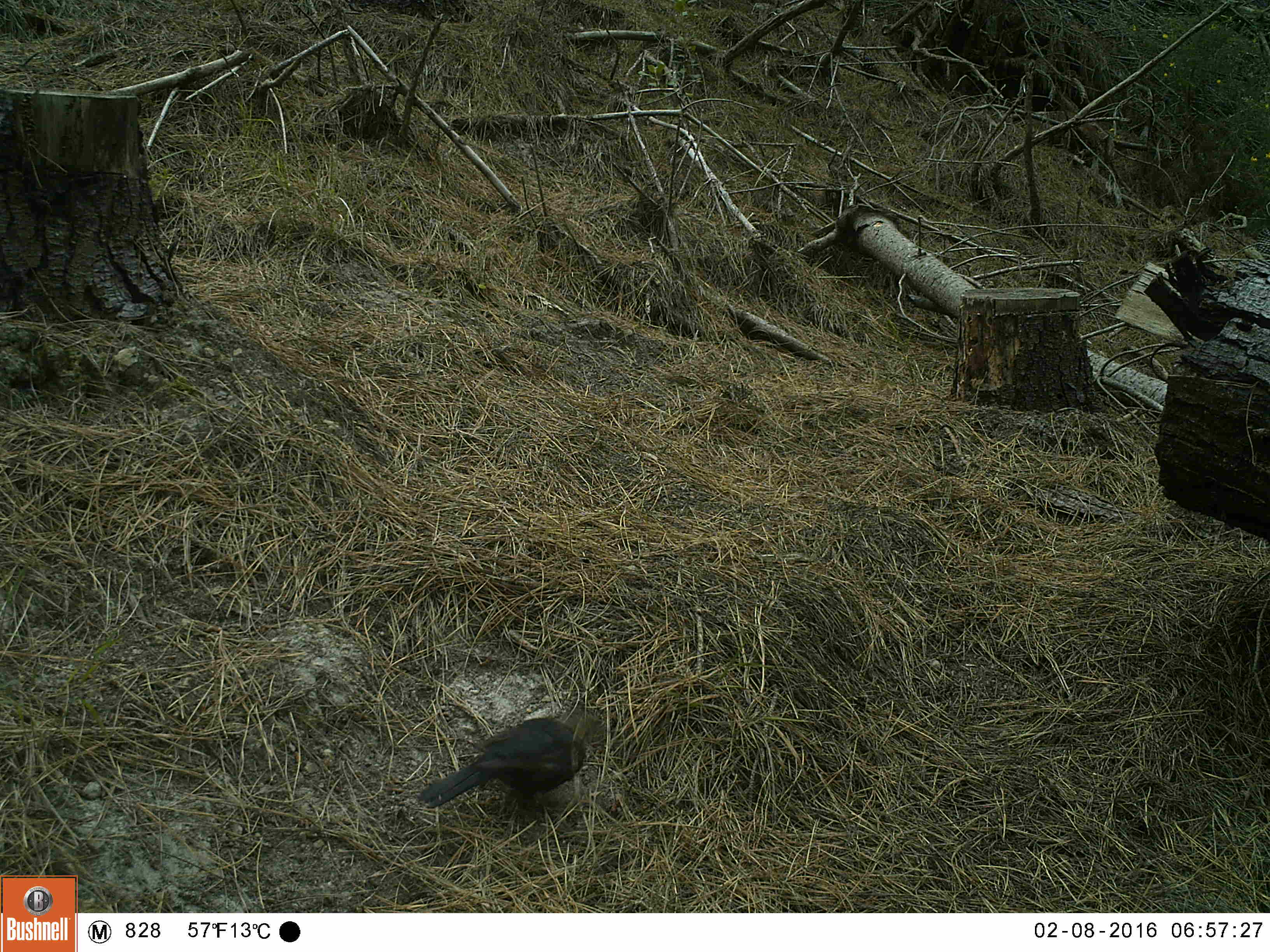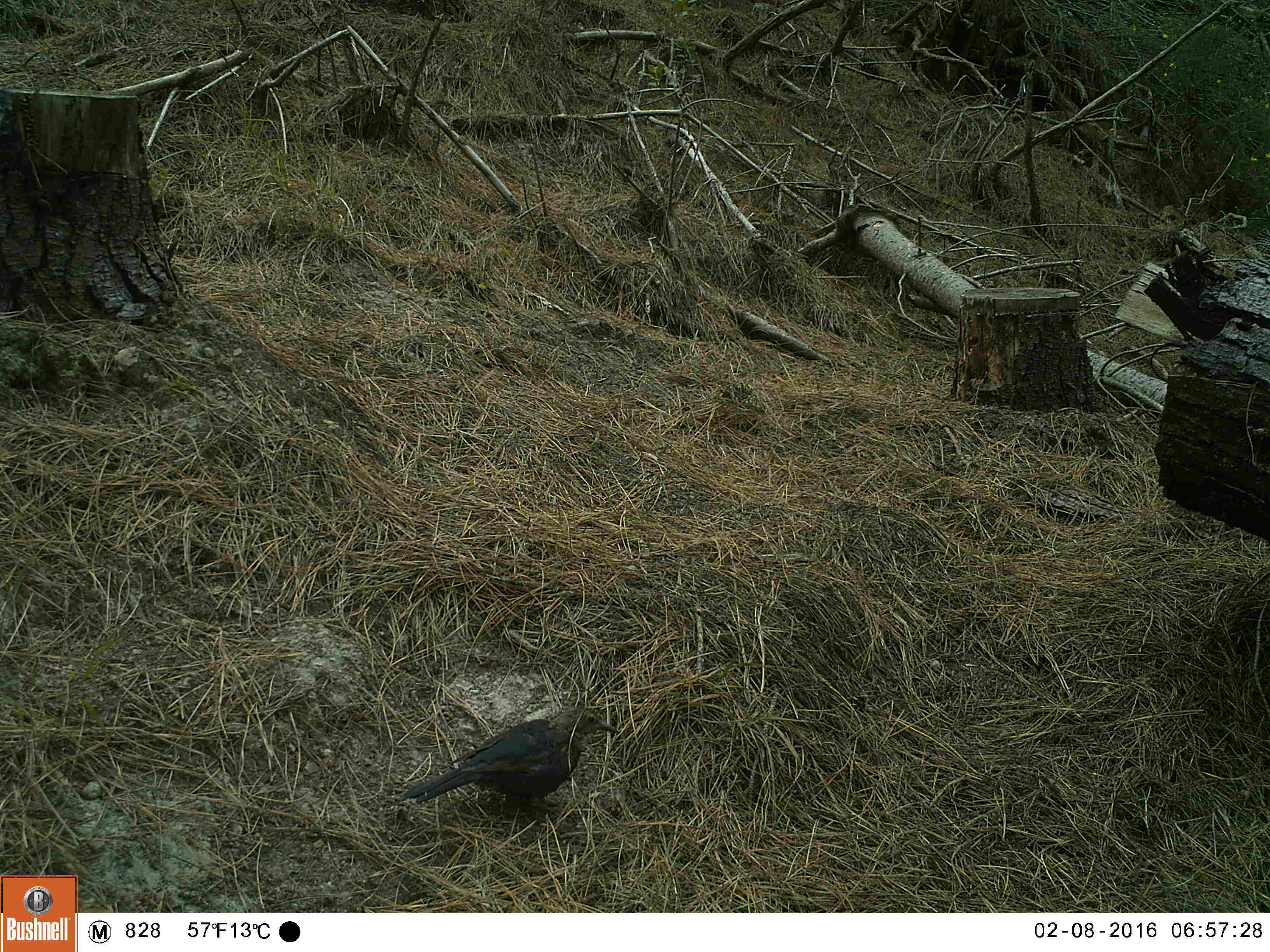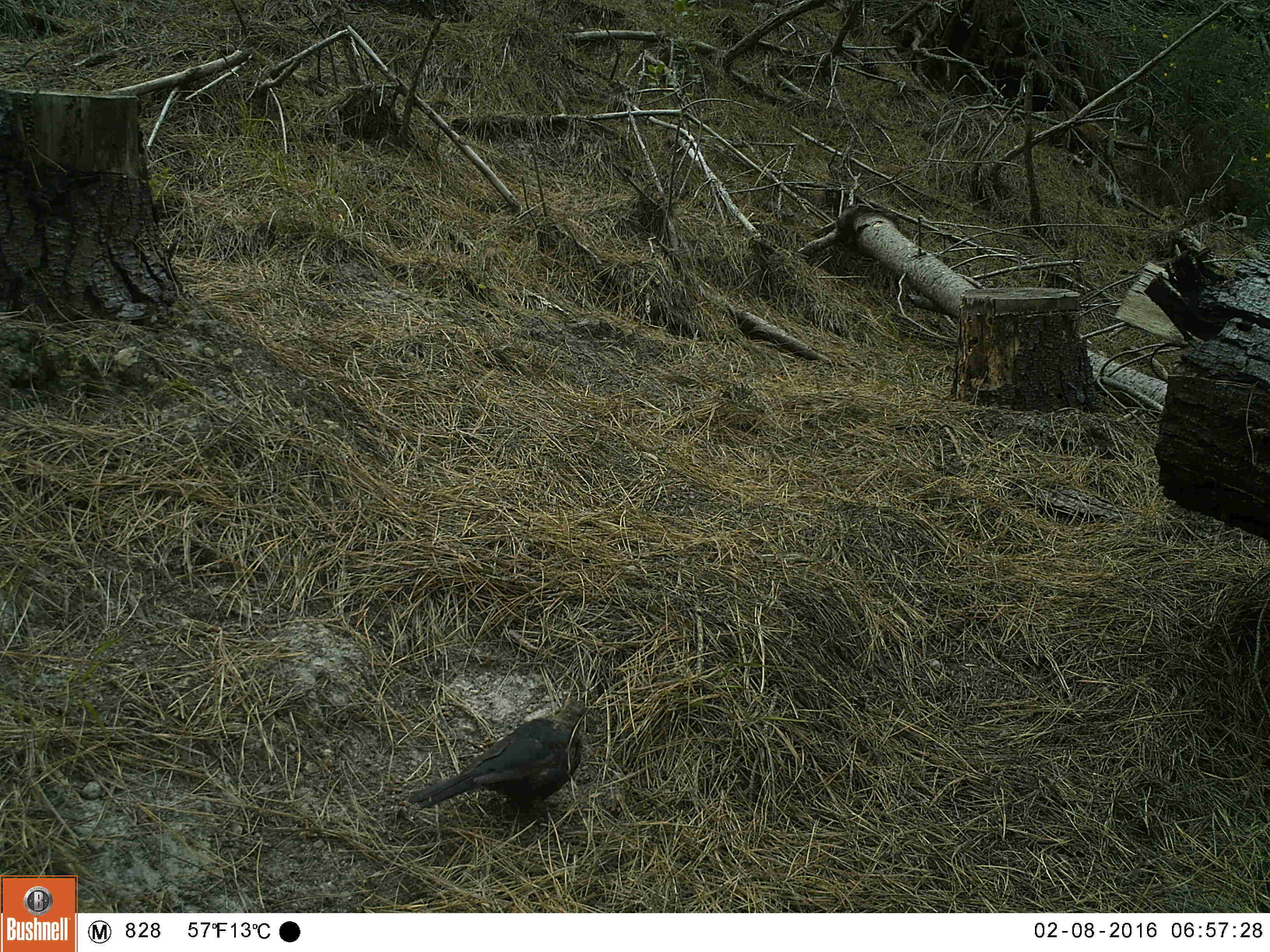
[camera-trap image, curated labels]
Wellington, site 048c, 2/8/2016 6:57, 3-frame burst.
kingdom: Animalia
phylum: Chordata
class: Aves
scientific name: Aves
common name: bird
Bird (Aves).